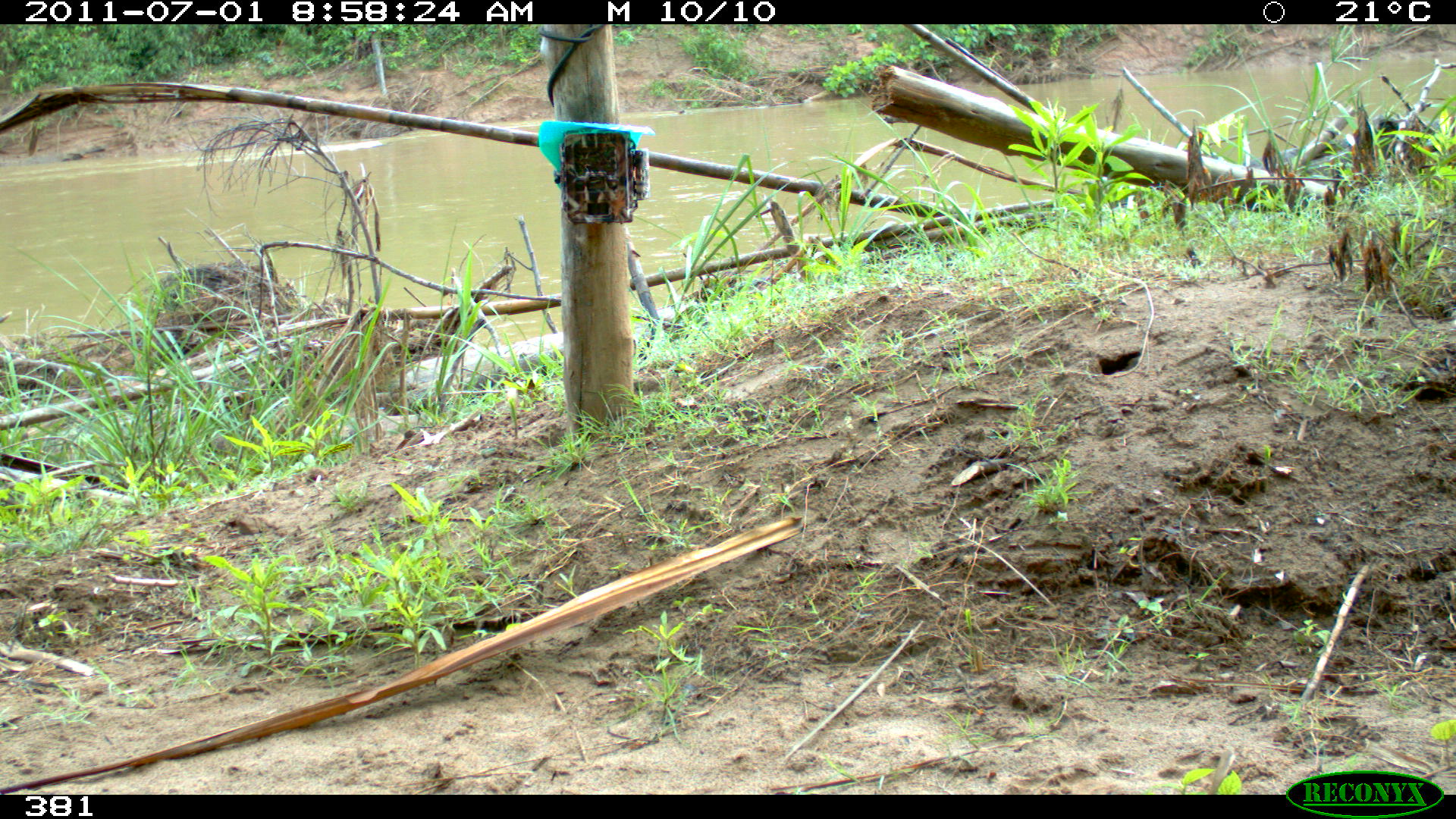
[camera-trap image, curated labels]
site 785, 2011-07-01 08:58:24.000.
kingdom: Animalia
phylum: Chordata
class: Mammalia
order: Carnivora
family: Felidae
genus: Panthera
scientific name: Panthera onca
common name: jaguar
Panthera onca (jaguar).